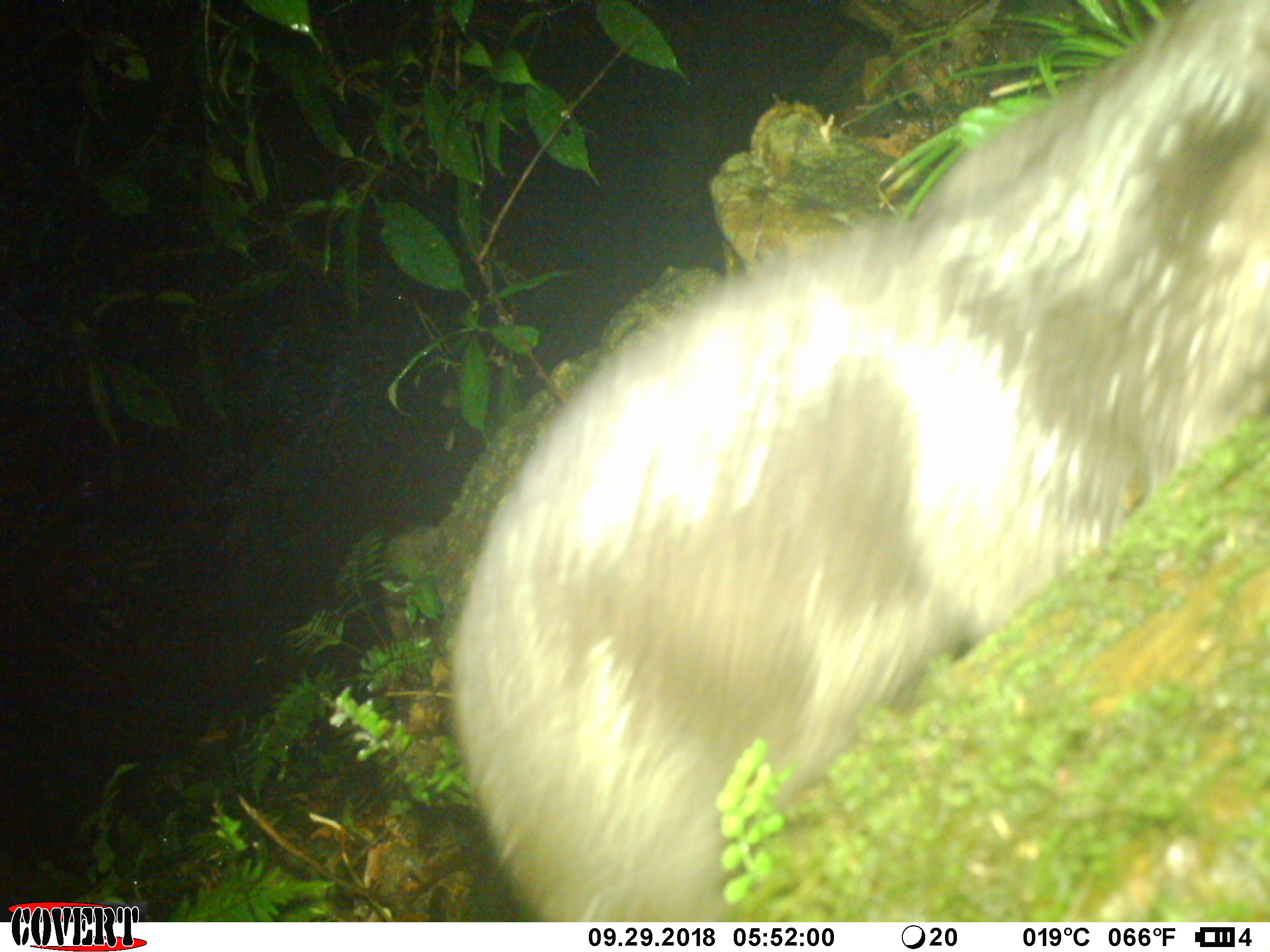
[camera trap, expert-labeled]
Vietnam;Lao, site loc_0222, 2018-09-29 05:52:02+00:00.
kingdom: Animalia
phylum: Chordata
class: Mammalia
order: Carnivora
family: Mustelidae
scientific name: Lutrinae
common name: otter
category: unidentified otter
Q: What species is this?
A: Unidentified otter (otter) (Lutrinae).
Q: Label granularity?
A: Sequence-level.